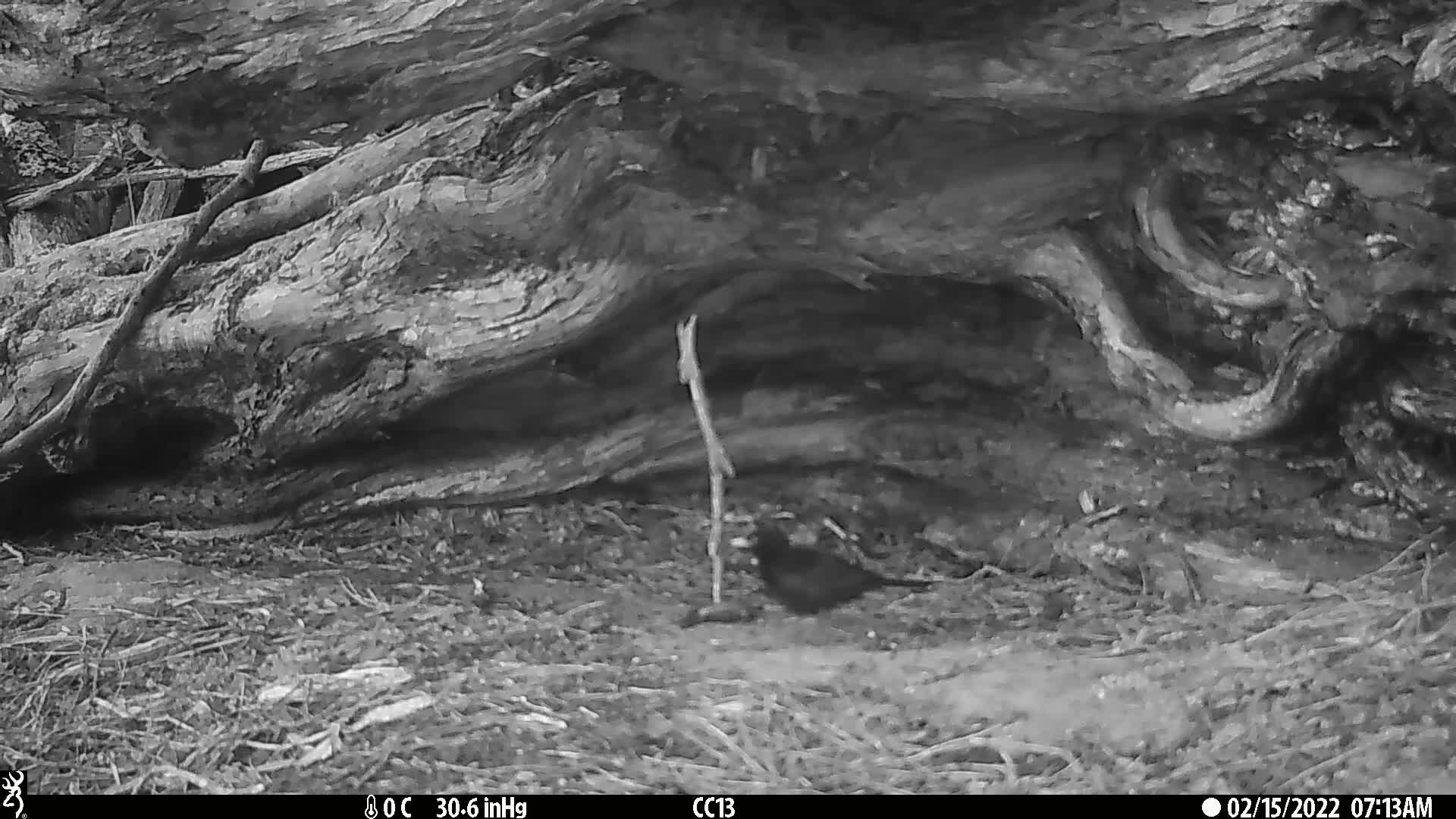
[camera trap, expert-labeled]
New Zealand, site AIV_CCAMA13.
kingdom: Animalia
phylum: Chordata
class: Aves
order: Passeriformes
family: Turdidae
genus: Turdus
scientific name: Turdus merula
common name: eurasian blackbird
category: blackbird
Blackbird (eurasian blackbird) (Turdus merula).